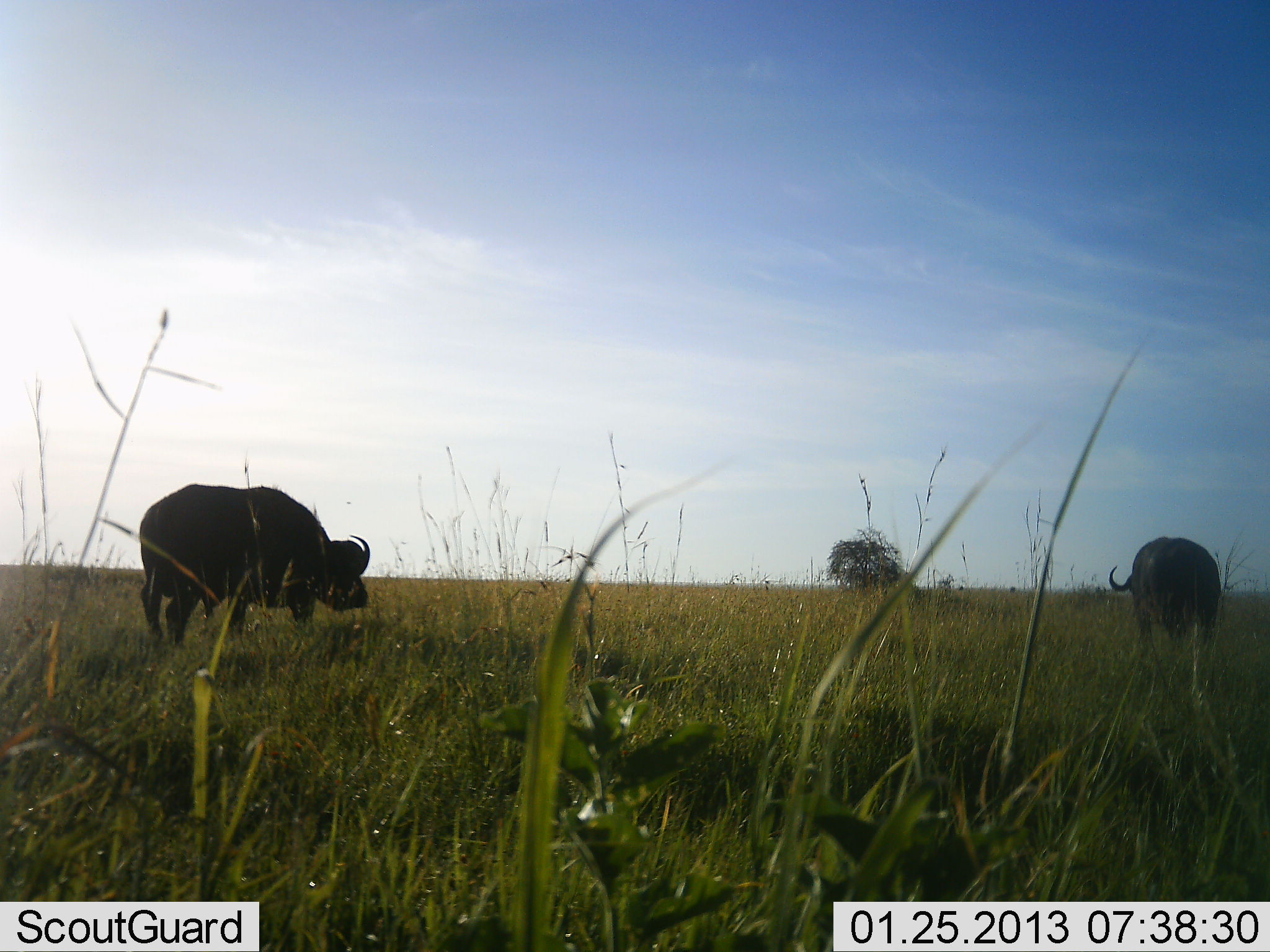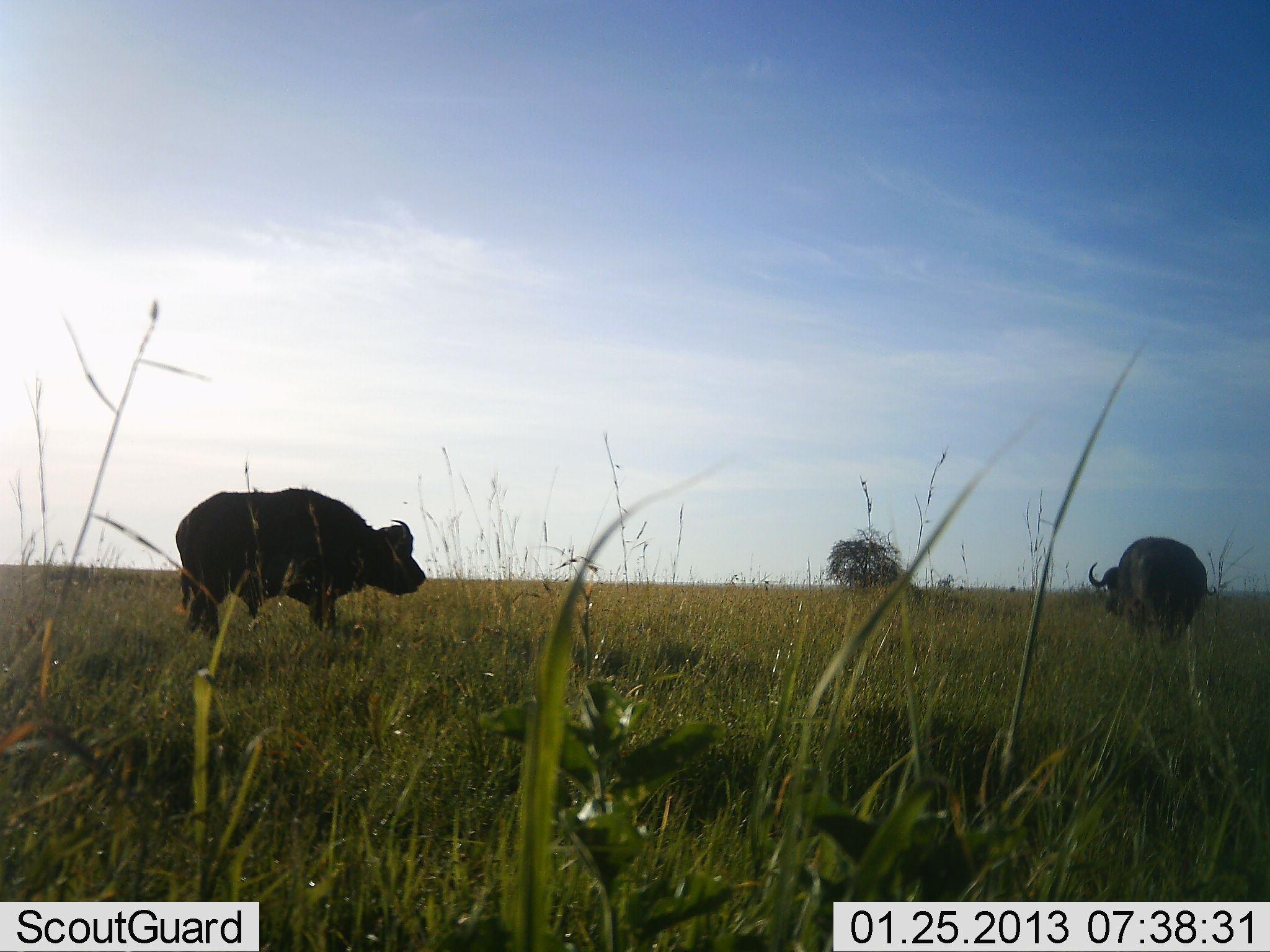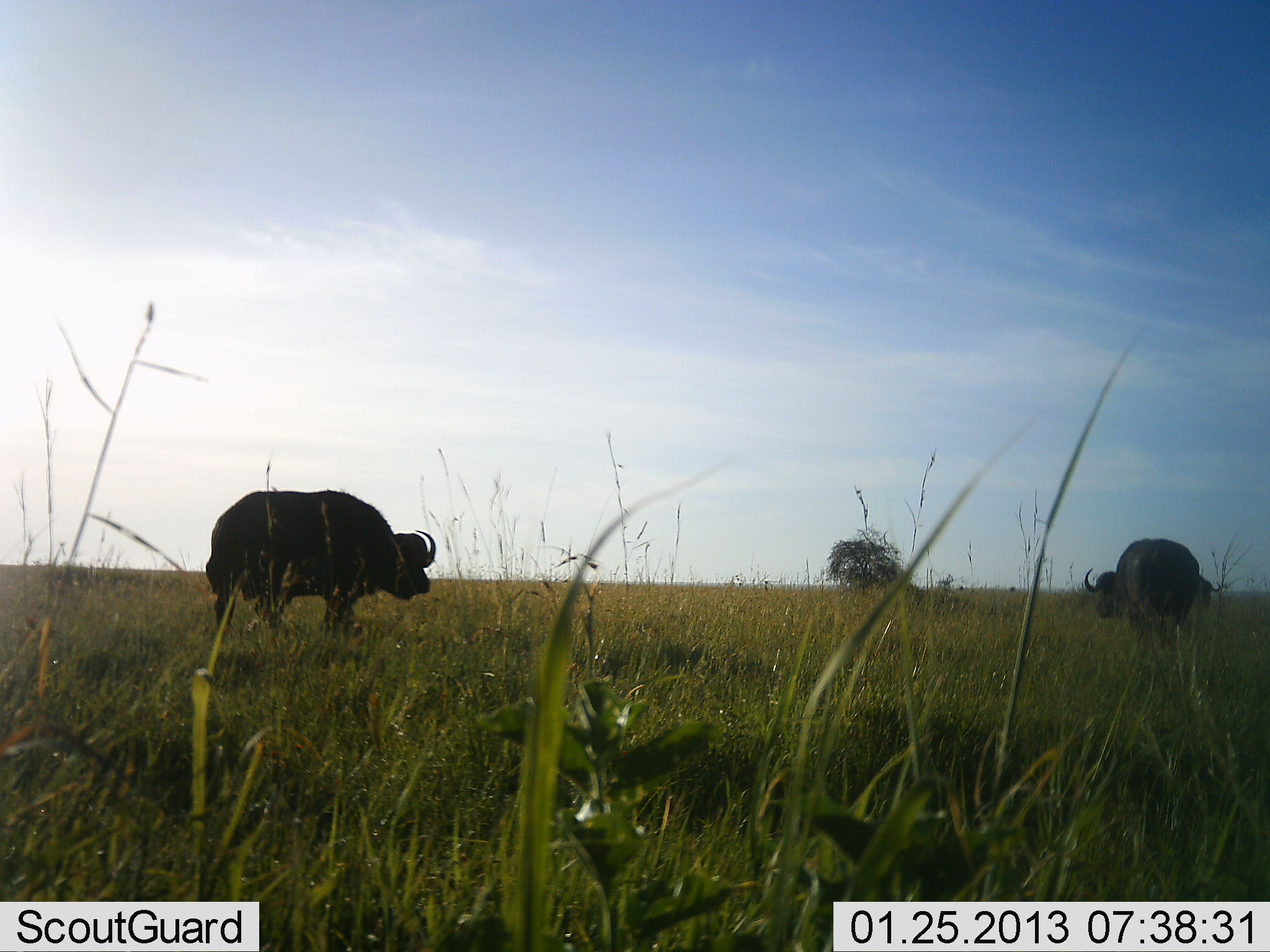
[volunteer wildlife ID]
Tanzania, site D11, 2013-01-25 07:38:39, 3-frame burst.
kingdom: Animalia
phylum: Chordata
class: Mammalia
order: Artiodactyla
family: Bovidae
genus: Syncerus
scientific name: Syncerus caffer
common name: cape buffalo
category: buffalo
Buffalo (cape buffalo) (Syncerus caffer), count 2. Behavior (volunteer vote fractions): standing 22%, resting 0%, moving 84%, interacting 0%. Young present (vote fraction): 0%. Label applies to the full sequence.